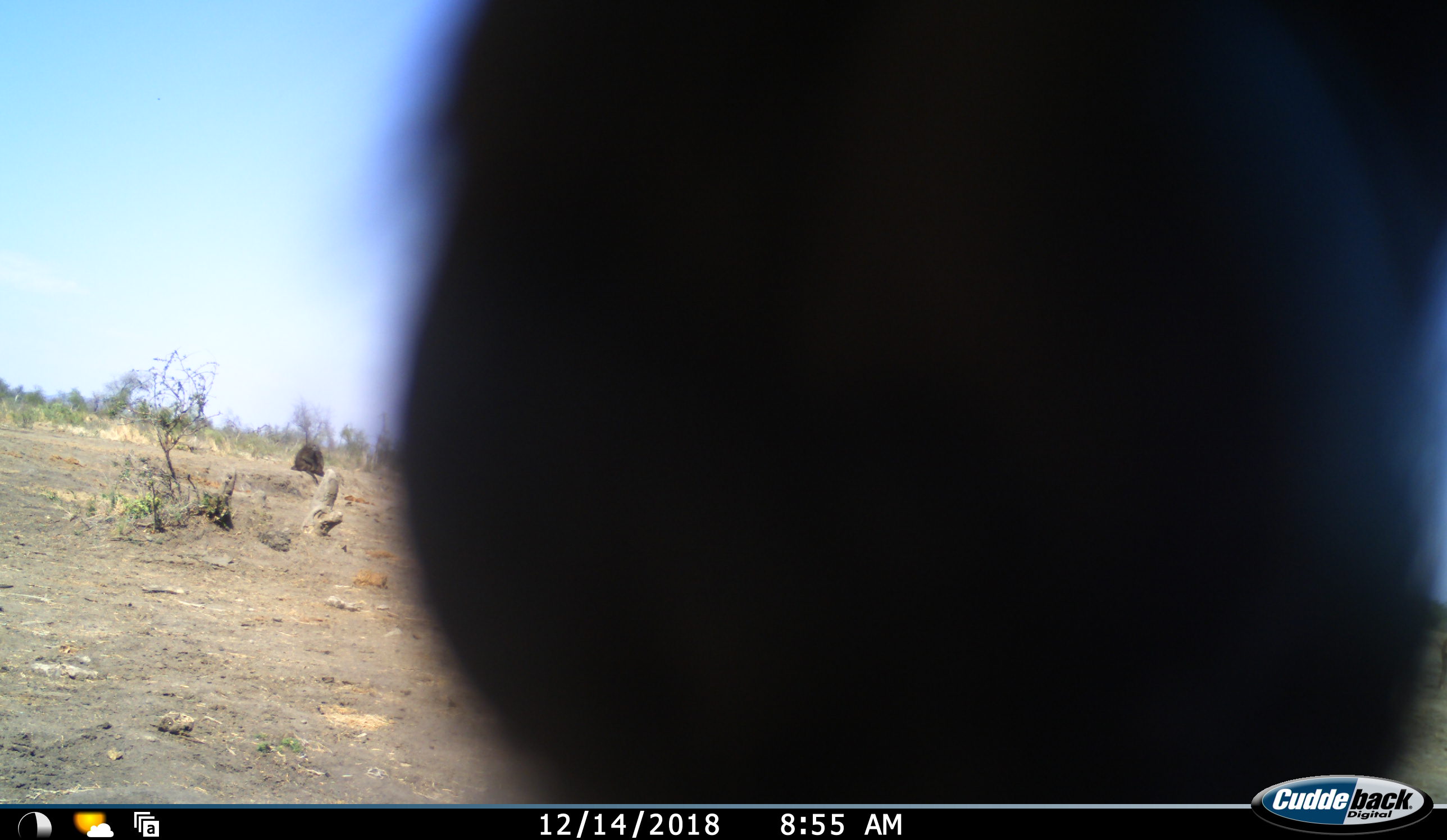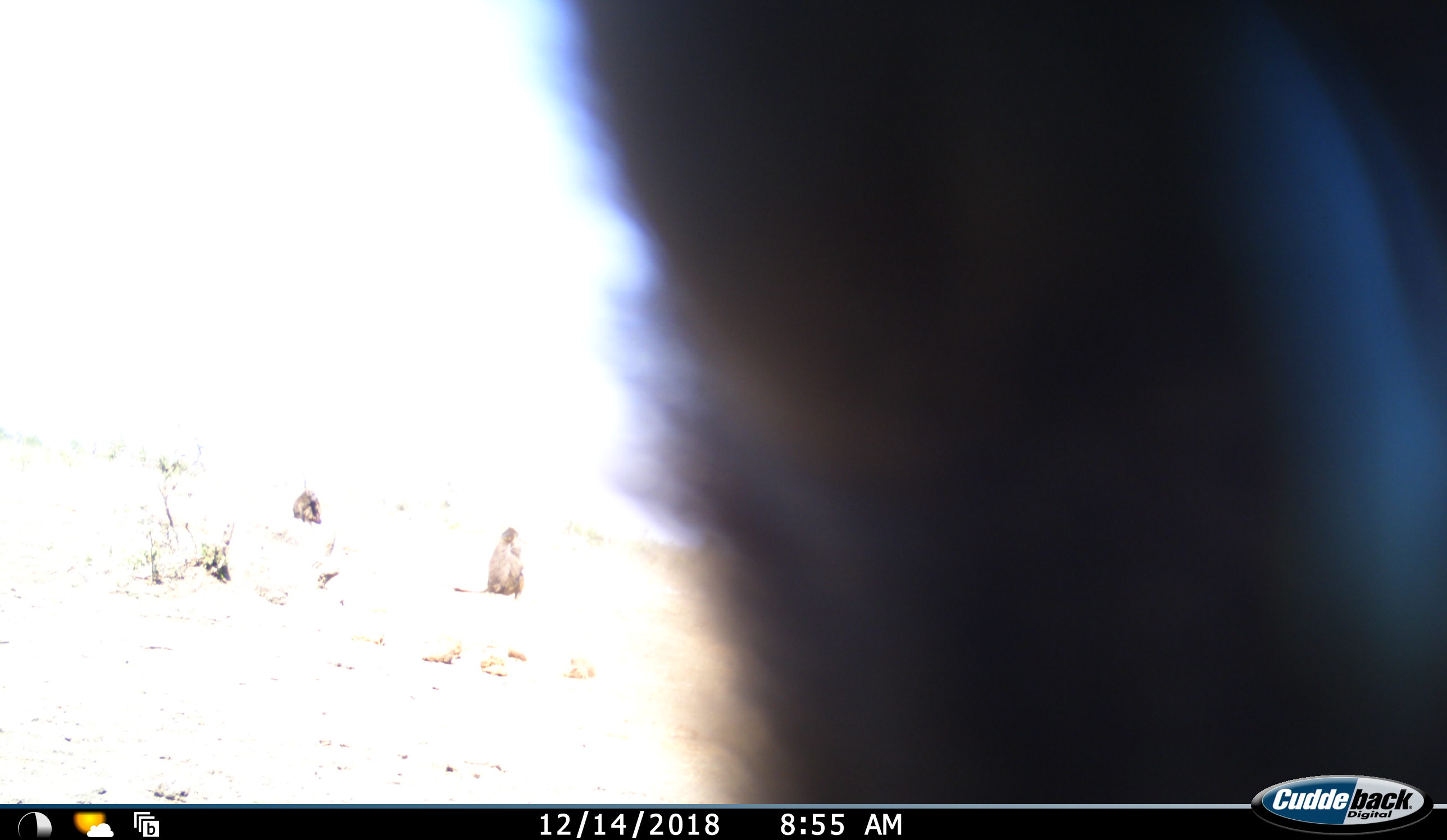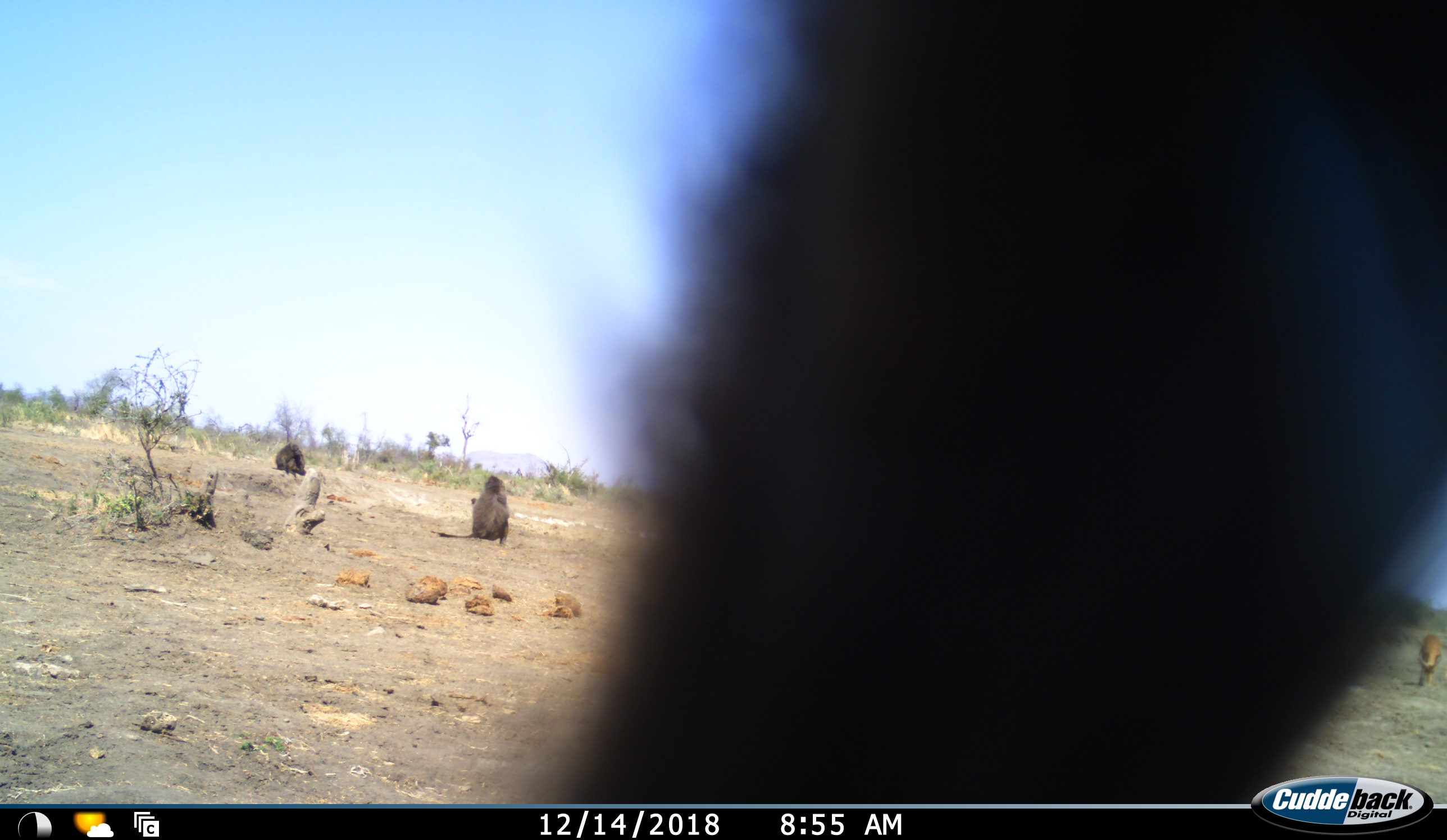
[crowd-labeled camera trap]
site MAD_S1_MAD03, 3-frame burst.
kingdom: Animalia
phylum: Chordata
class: Mammalia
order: Primates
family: Cercopithecidae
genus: Papio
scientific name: Papio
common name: baboon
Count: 3.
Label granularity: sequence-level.